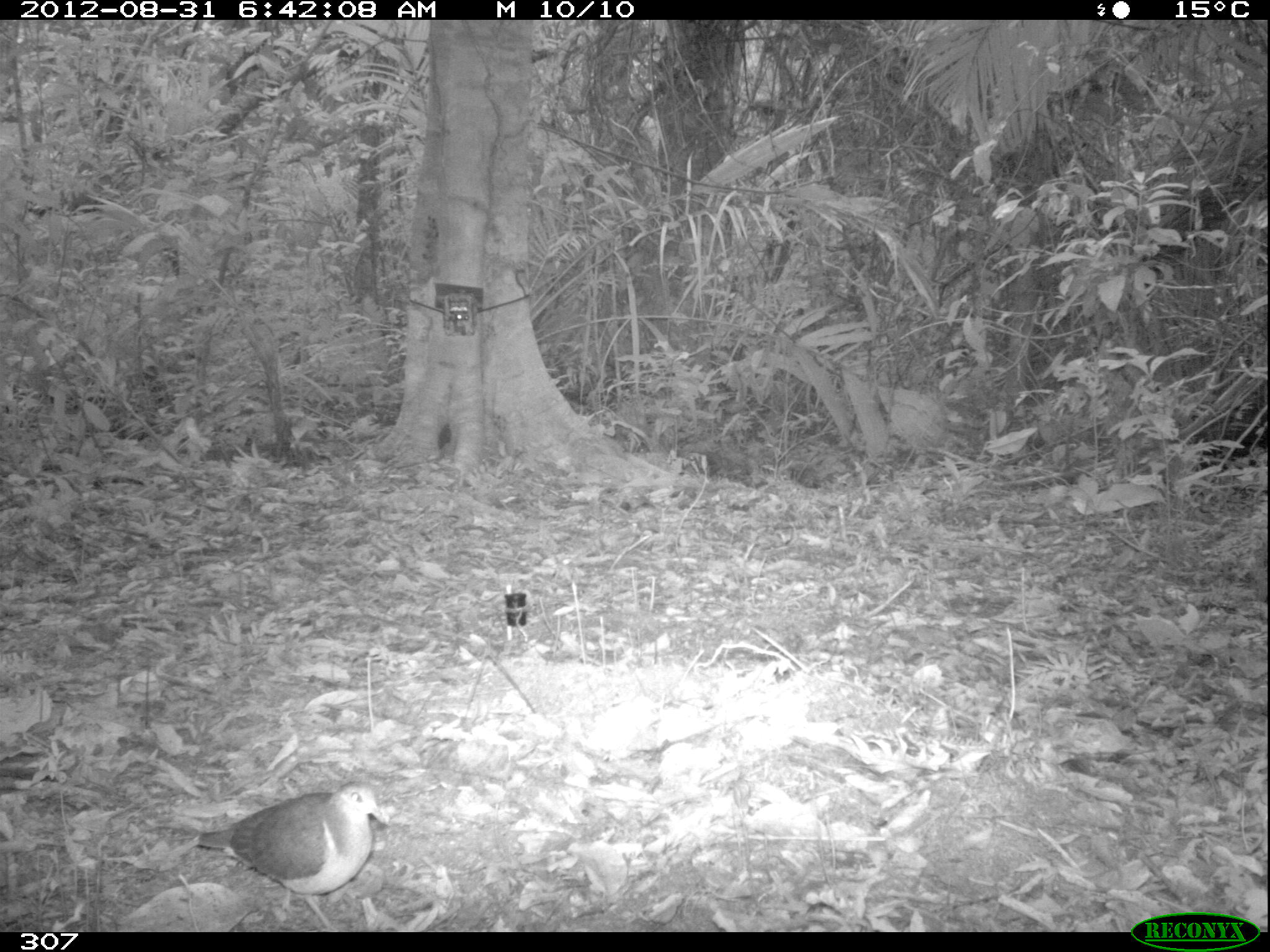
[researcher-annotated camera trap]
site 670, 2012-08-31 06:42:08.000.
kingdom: Animalia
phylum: Chordata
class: Aves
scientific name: Aves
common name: bird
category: unknown bird